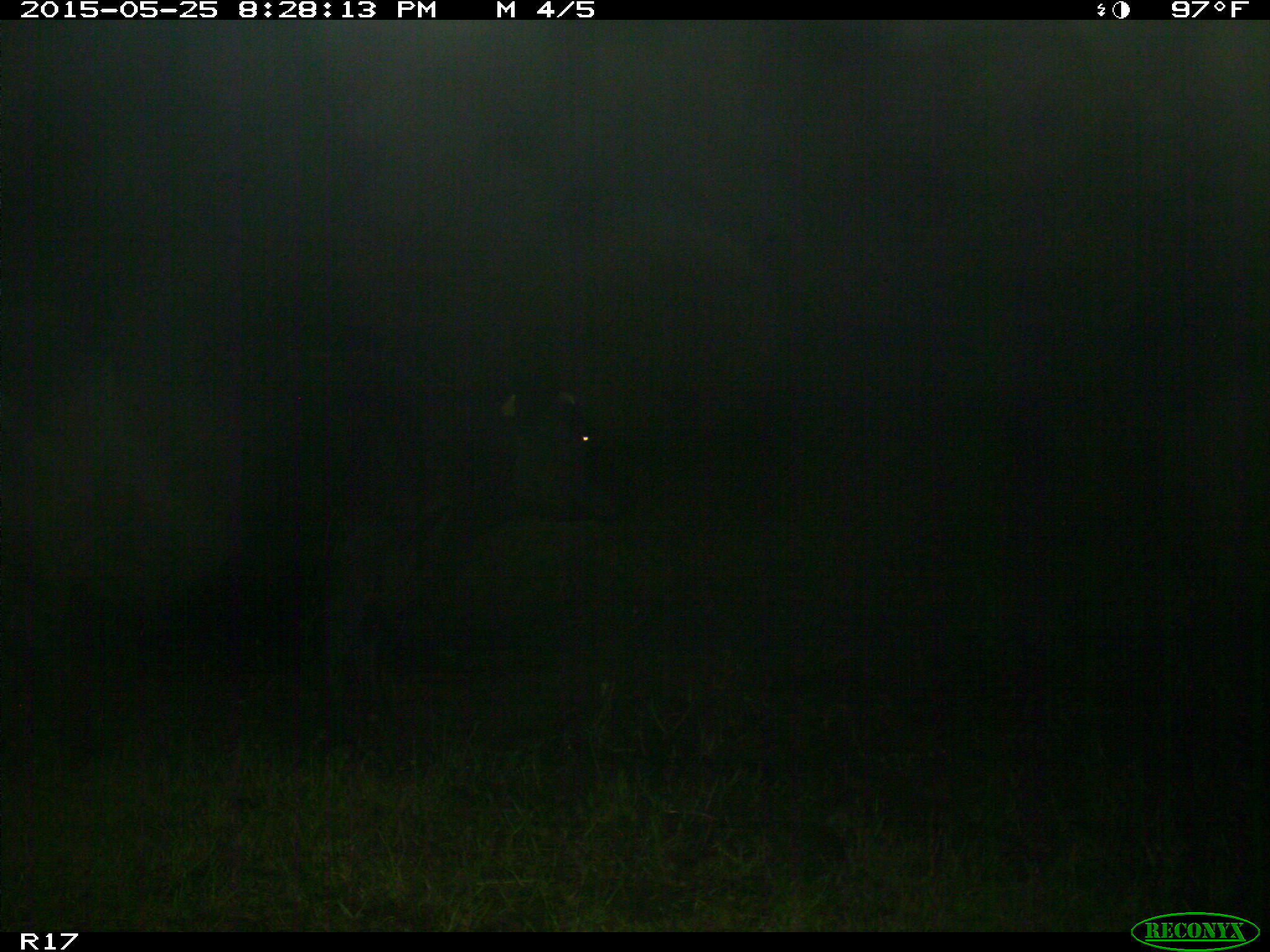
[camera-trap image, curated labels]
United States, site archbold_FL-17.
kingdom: Animalia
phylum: Chordata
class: Mammalia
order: Artiodactyla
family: Bovidae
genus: Bos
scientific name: Bos taurus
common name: domestic cow